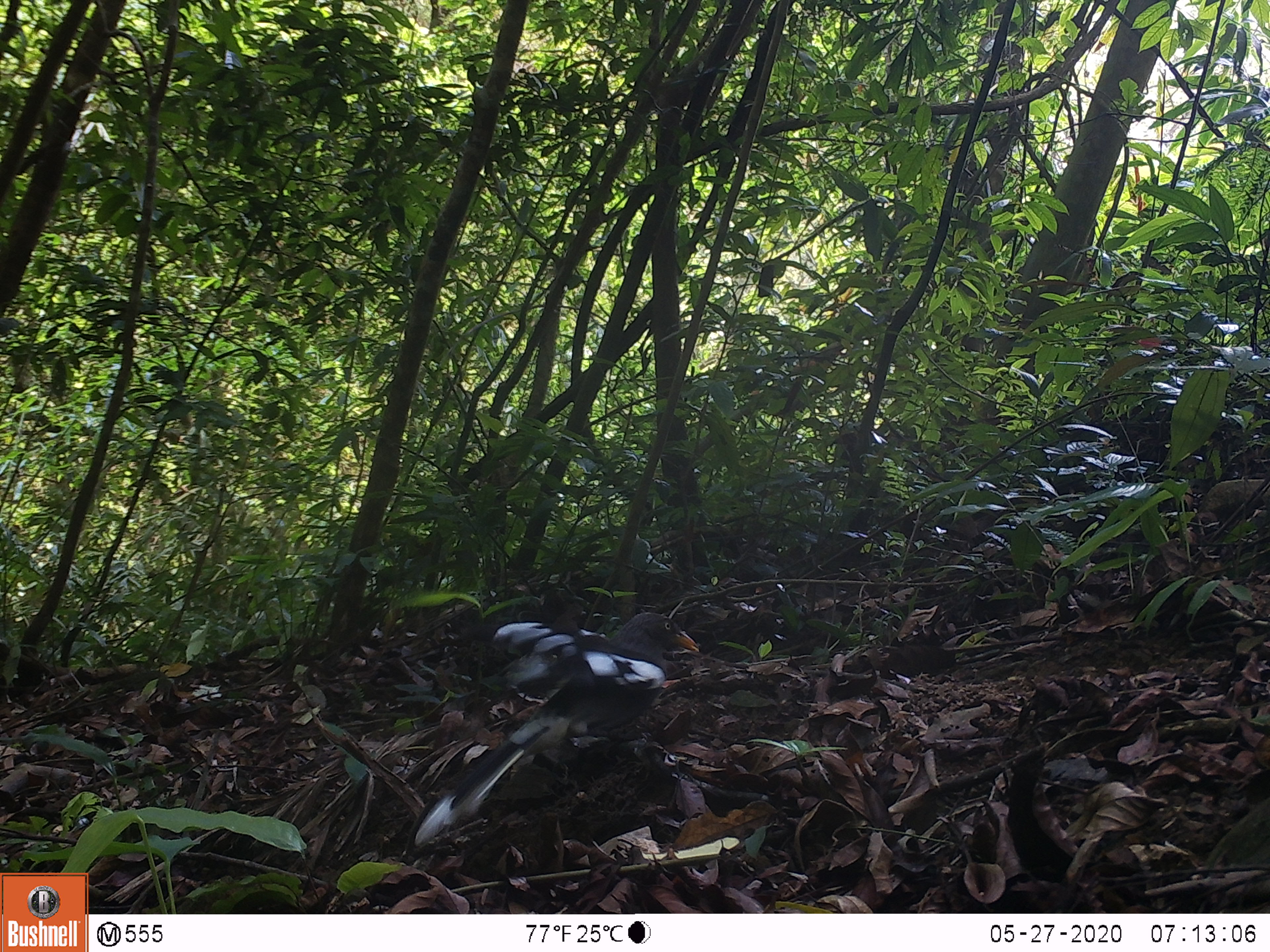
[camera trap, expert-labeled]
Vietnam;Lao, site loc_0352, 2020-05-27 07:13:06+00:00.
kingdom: Animalia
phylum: Chordata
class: Aves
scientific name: Aves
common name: bird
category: unidentified bird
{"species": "unidentified bird (bird) (Aves)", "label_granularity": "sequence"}